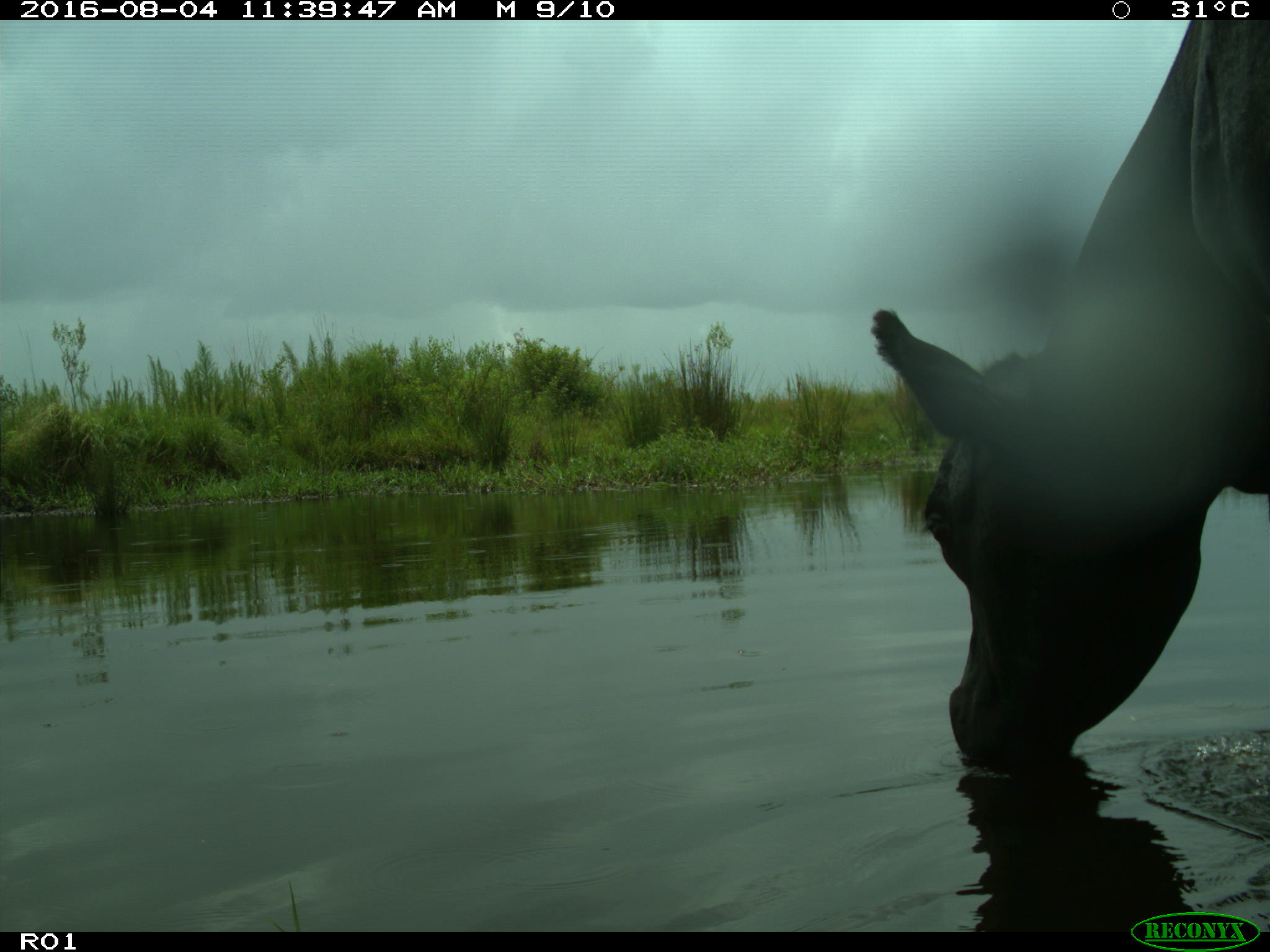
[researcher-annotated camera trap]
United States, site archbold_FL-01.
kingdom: Animalia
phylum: Chordata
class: Mammalia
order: Artiodactyla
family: Bovidae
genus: Bos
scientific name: Bos taurus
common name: domestic cow